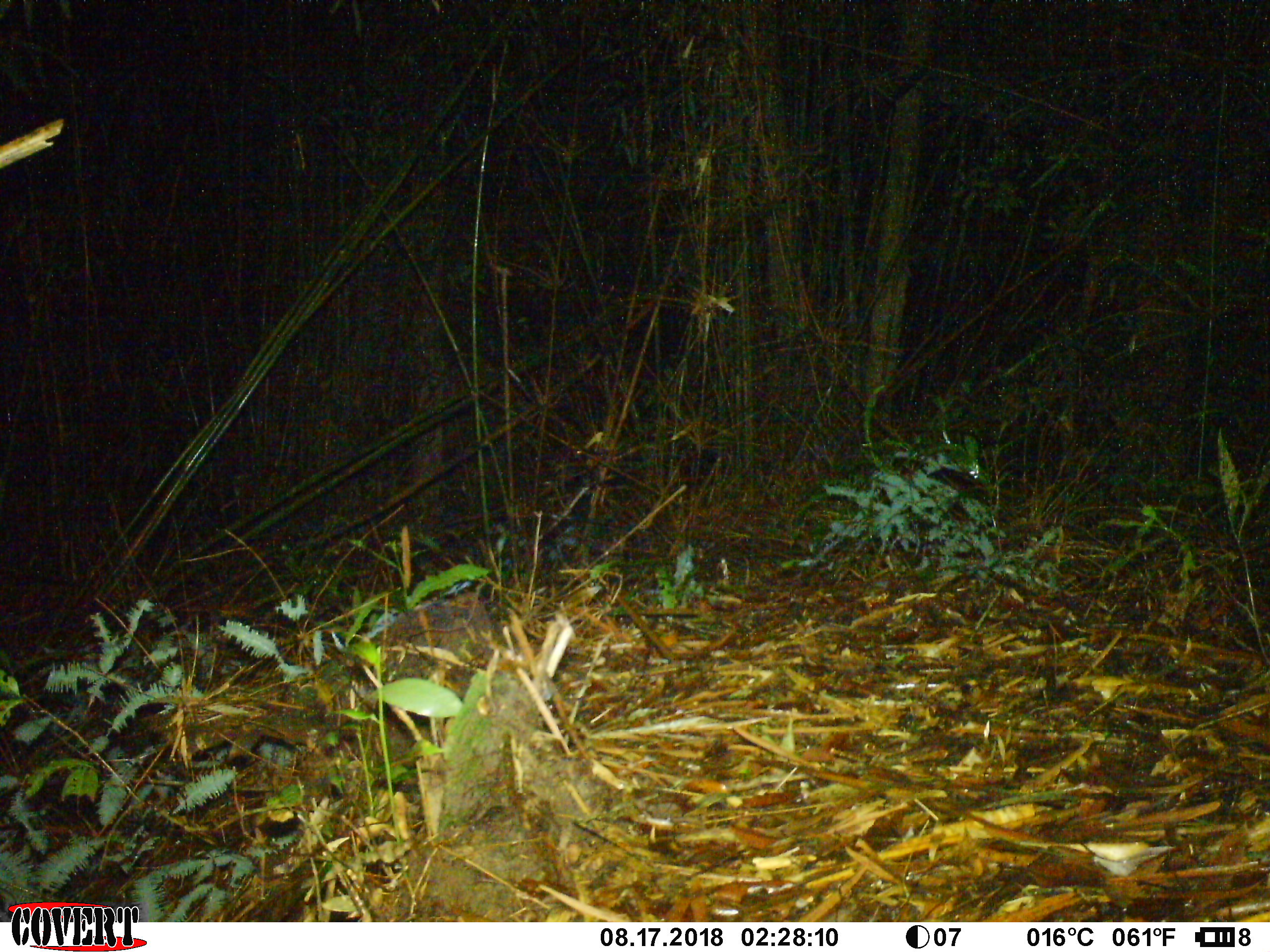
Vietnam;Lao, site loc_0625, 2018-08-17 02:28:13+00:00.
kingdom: Animalia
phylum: Chordata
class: Mammalia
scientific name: Mammalia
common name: mammal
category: unidentified small mammal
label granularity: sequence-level